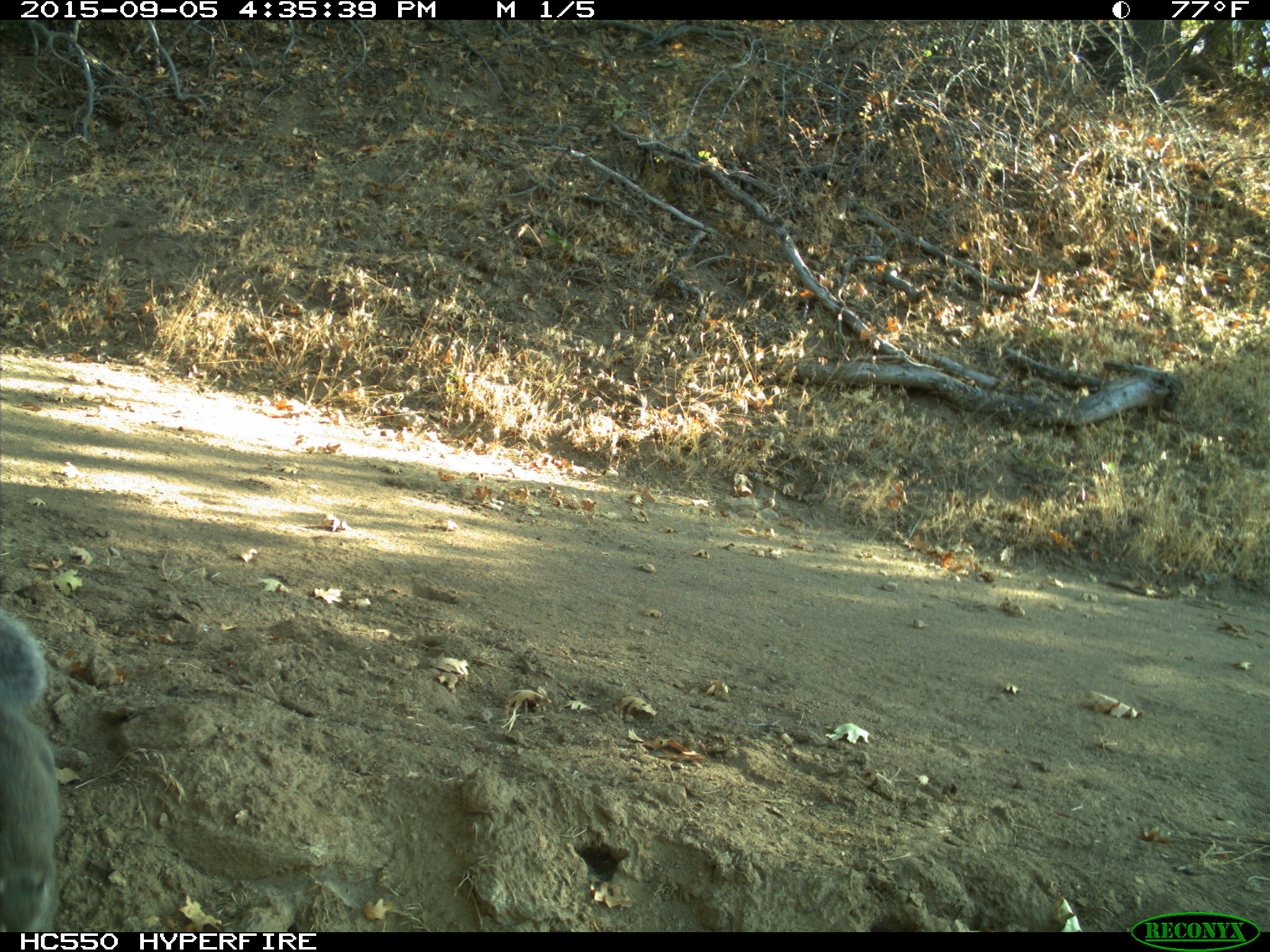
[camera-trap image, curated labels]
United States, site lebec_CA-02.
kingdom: Animalia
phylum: Chordata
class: Mammalia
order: Rodentia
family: Sciuridae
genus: Sciurus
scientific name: Sciurus carolinensis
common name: eastern gray squirrel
Sciurus carolinensis (eastern gray squirrel).